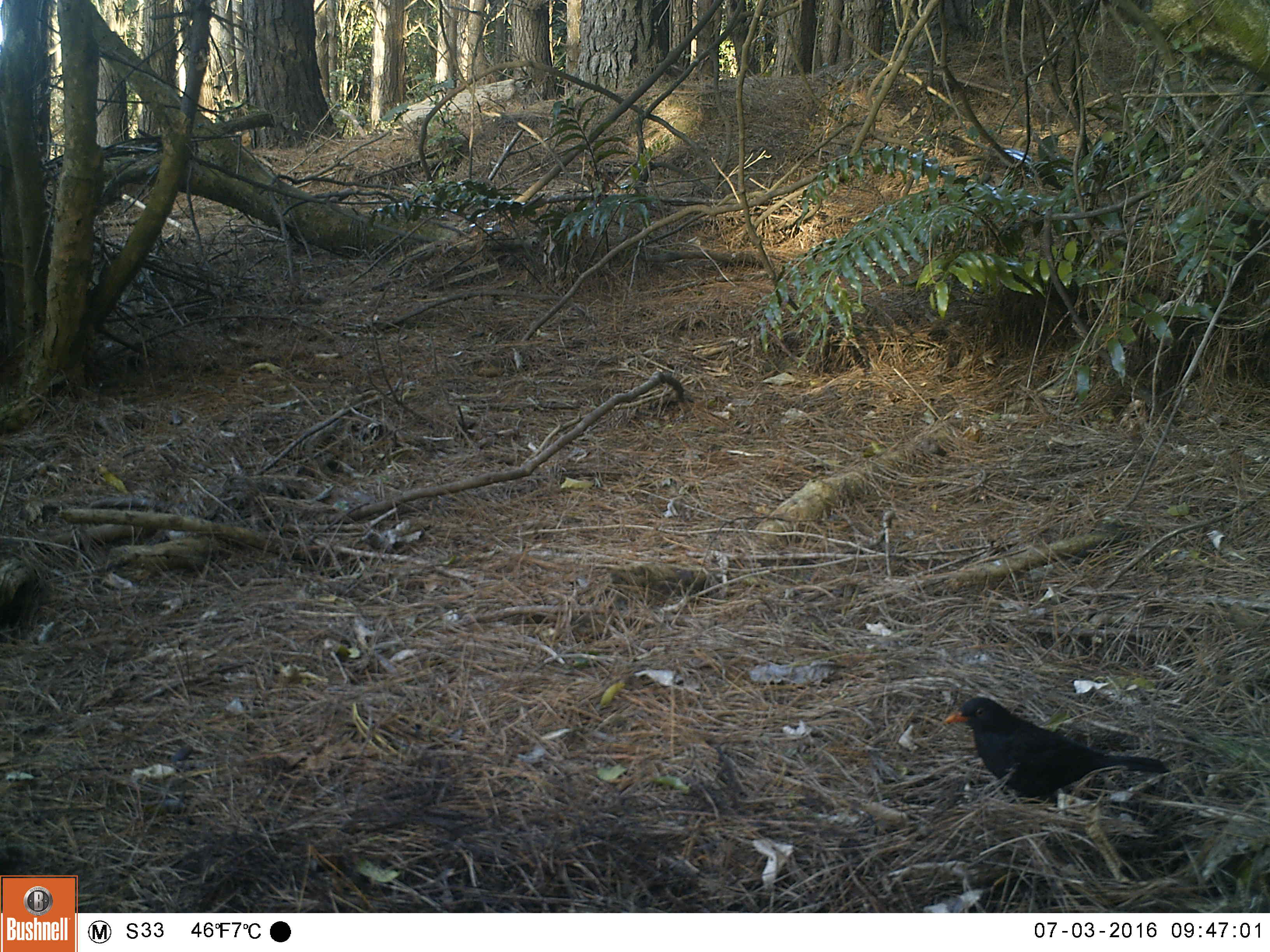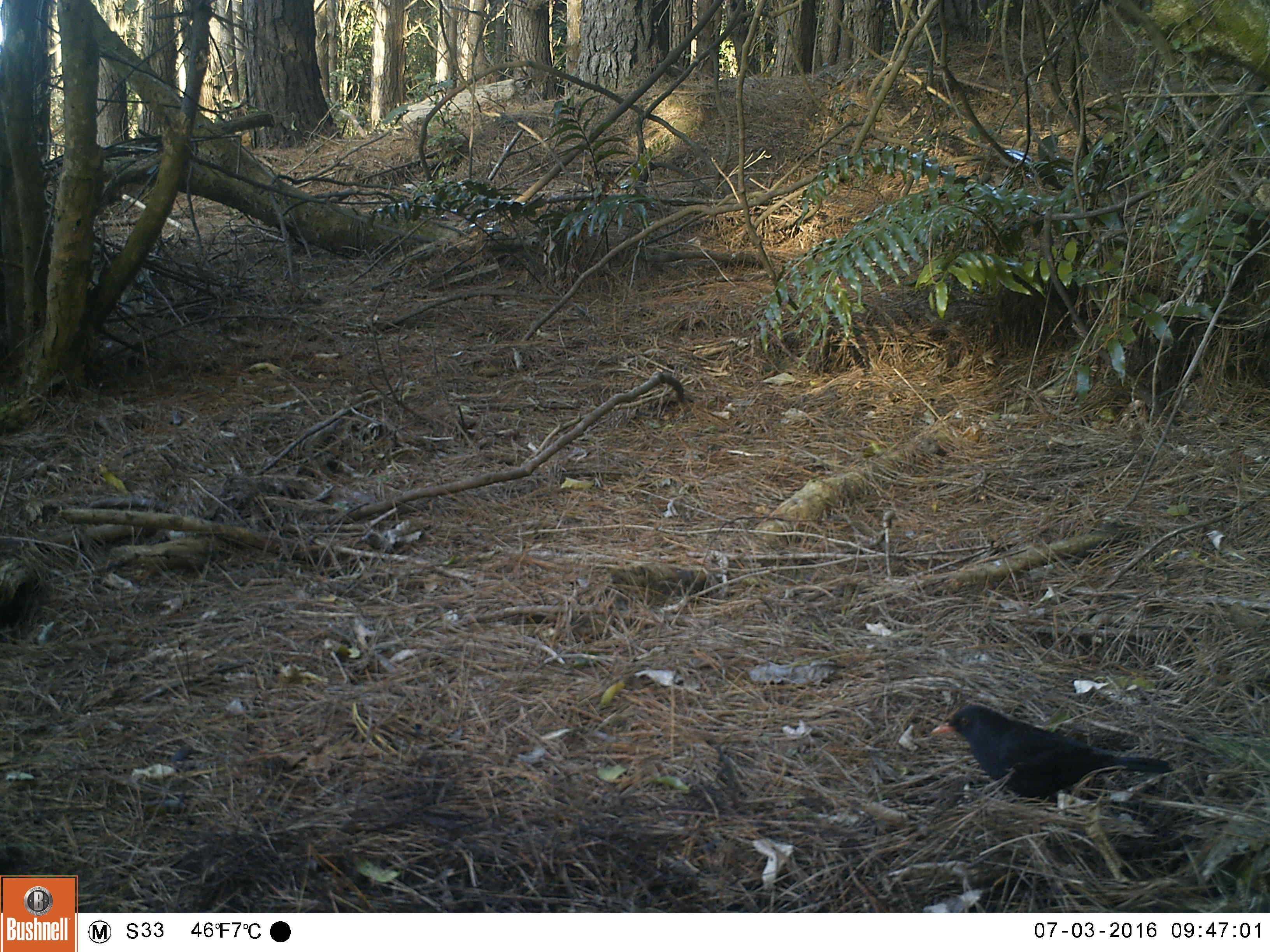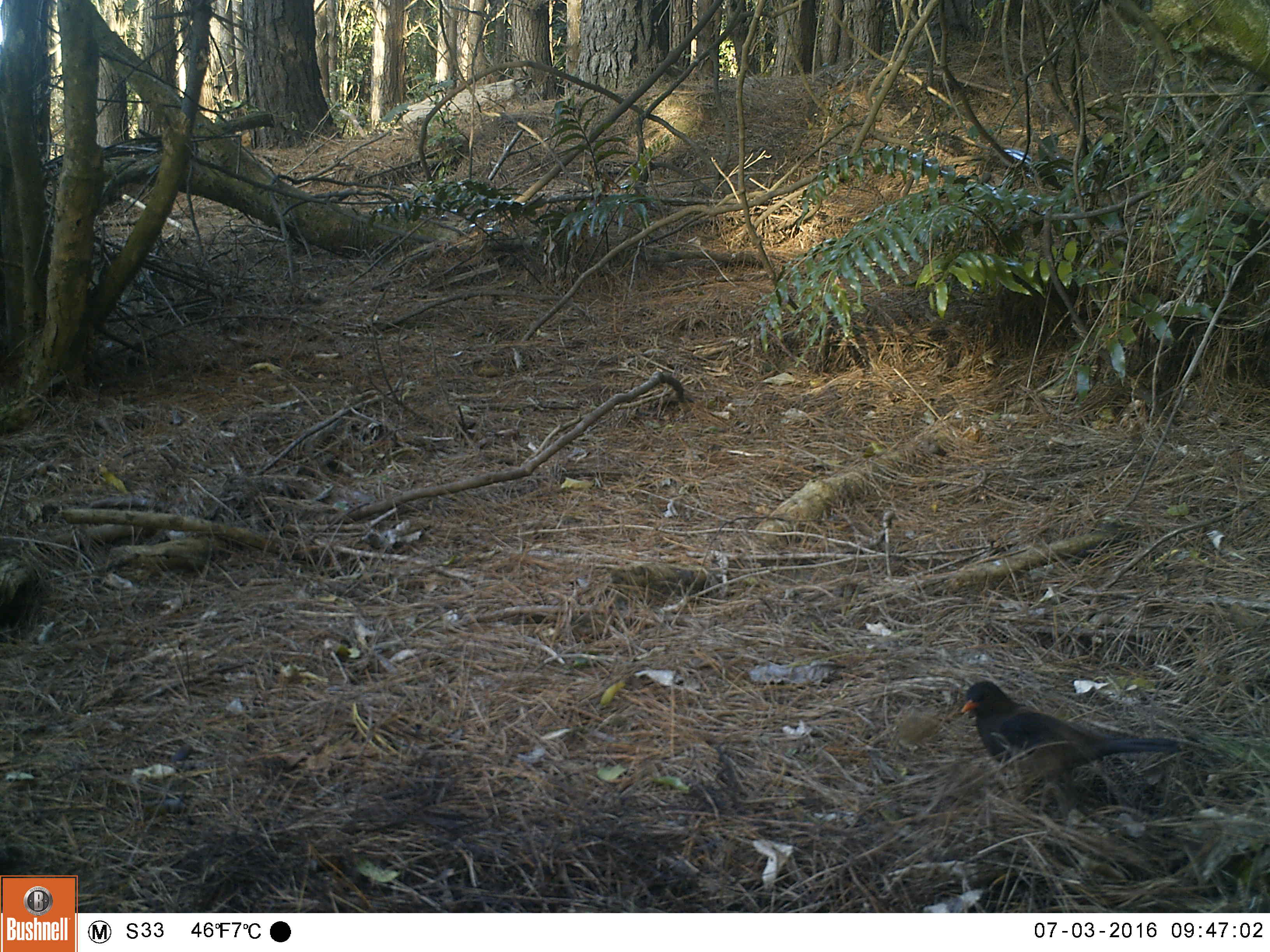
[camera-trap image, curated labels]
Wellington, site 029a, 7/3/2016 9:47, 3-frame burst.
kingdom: Animalia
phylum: Chordata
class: Aves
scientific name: Aves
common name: bird